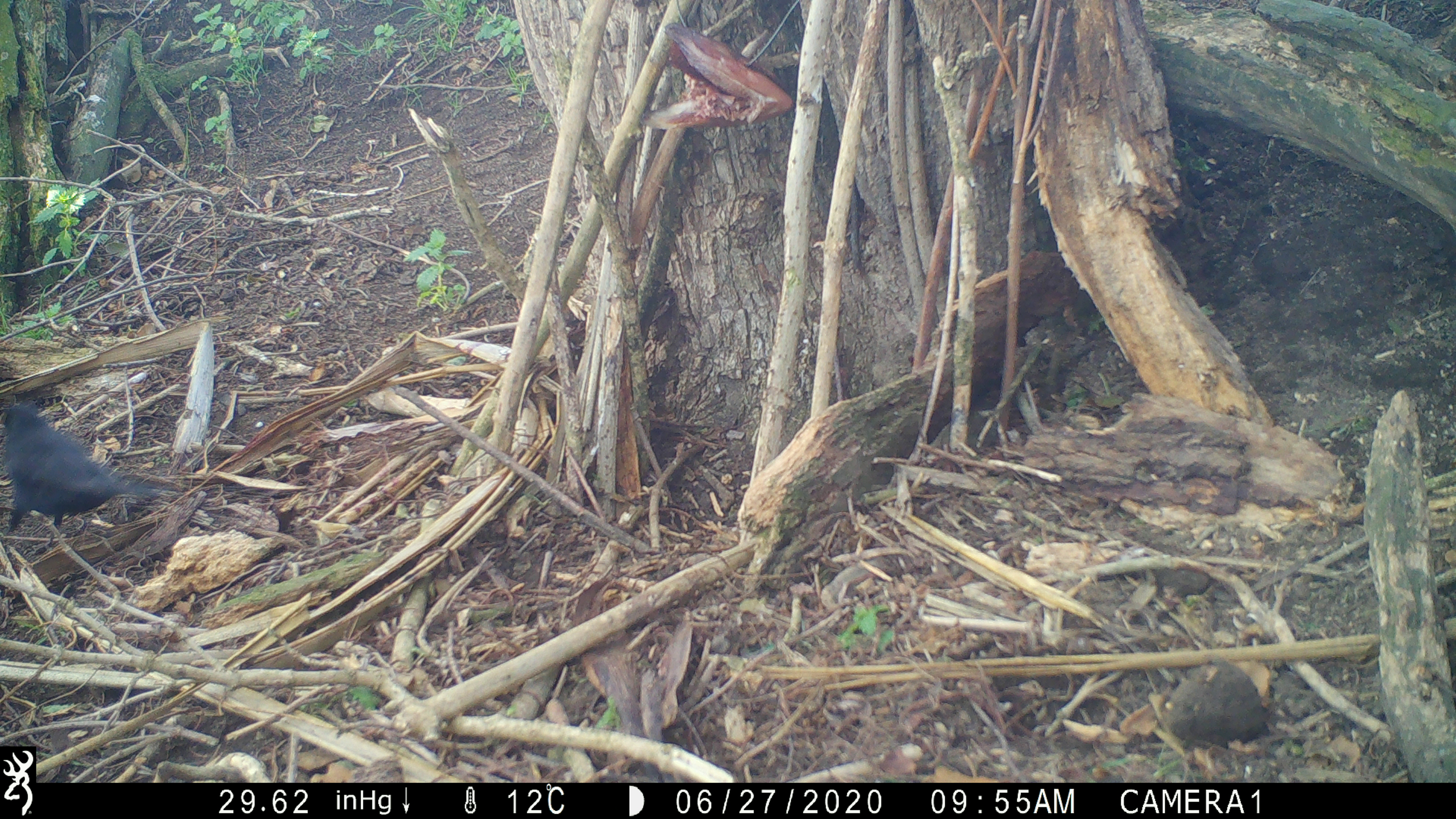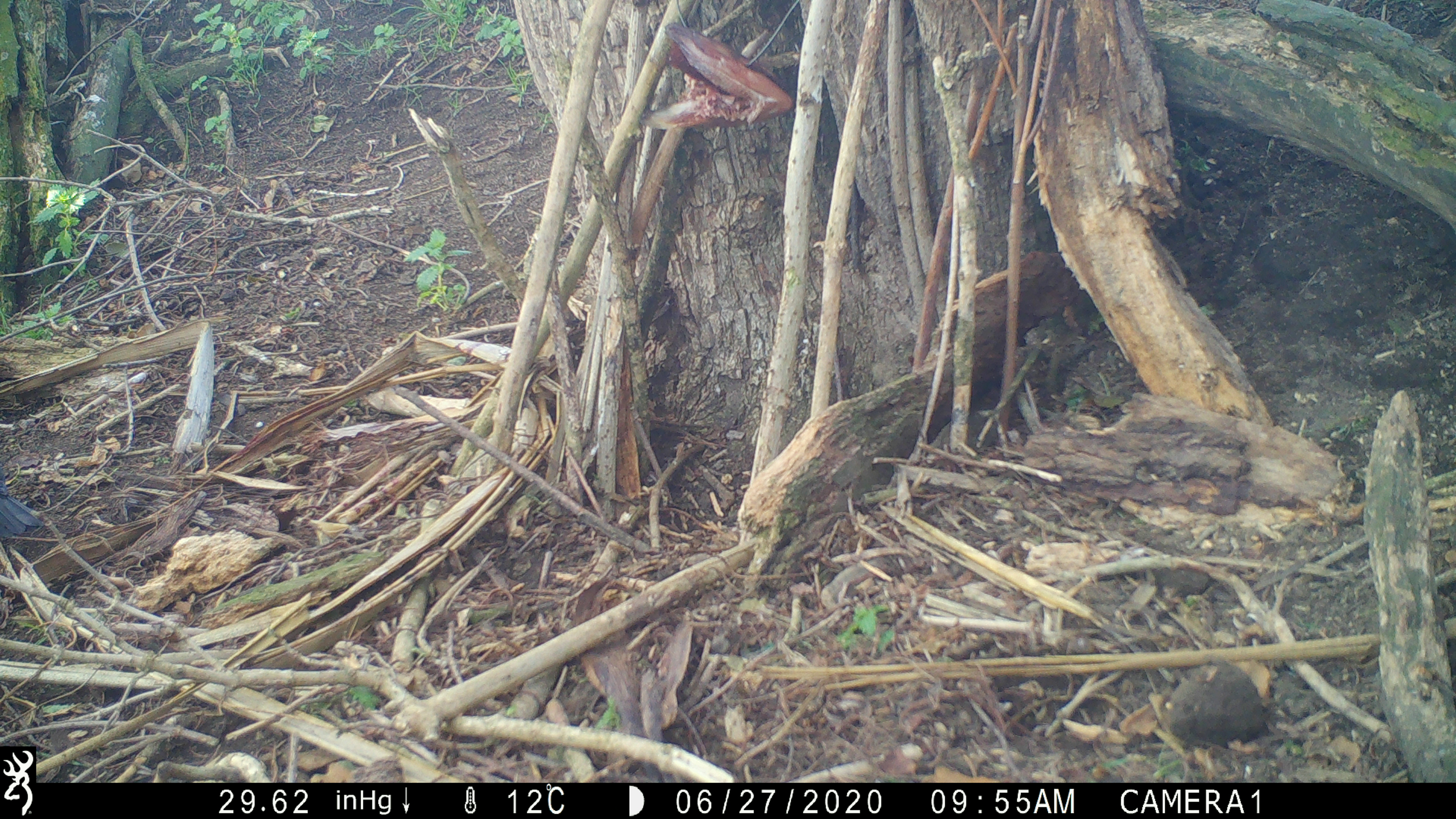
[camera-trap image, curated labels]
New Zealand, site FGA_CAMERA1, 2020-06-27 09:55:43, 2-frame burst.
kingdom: Animalia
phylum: Chordata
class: Aves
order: Passeriformes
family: Turdidae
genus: Turdus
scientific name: Turdus merula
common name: eurasian blackbird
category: blackbird